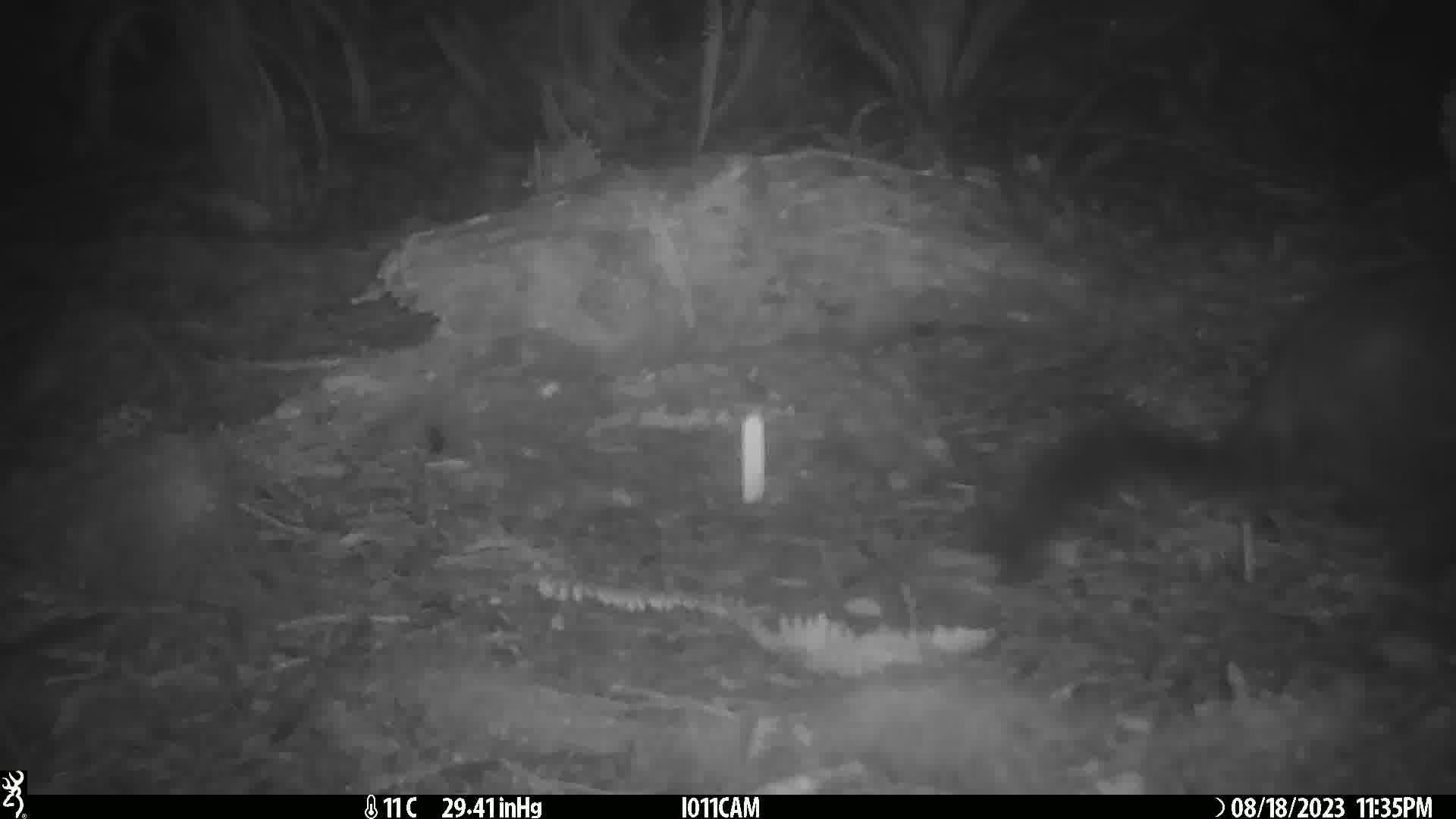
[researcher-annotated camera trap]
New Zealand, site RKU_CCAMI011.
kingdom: Animalia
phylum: Chordata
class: Mammalia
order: Diprotodontia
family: Phalangeridae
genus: Trichosurus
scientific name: Trichosurus vulpecula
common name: common brushtail possum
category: possum